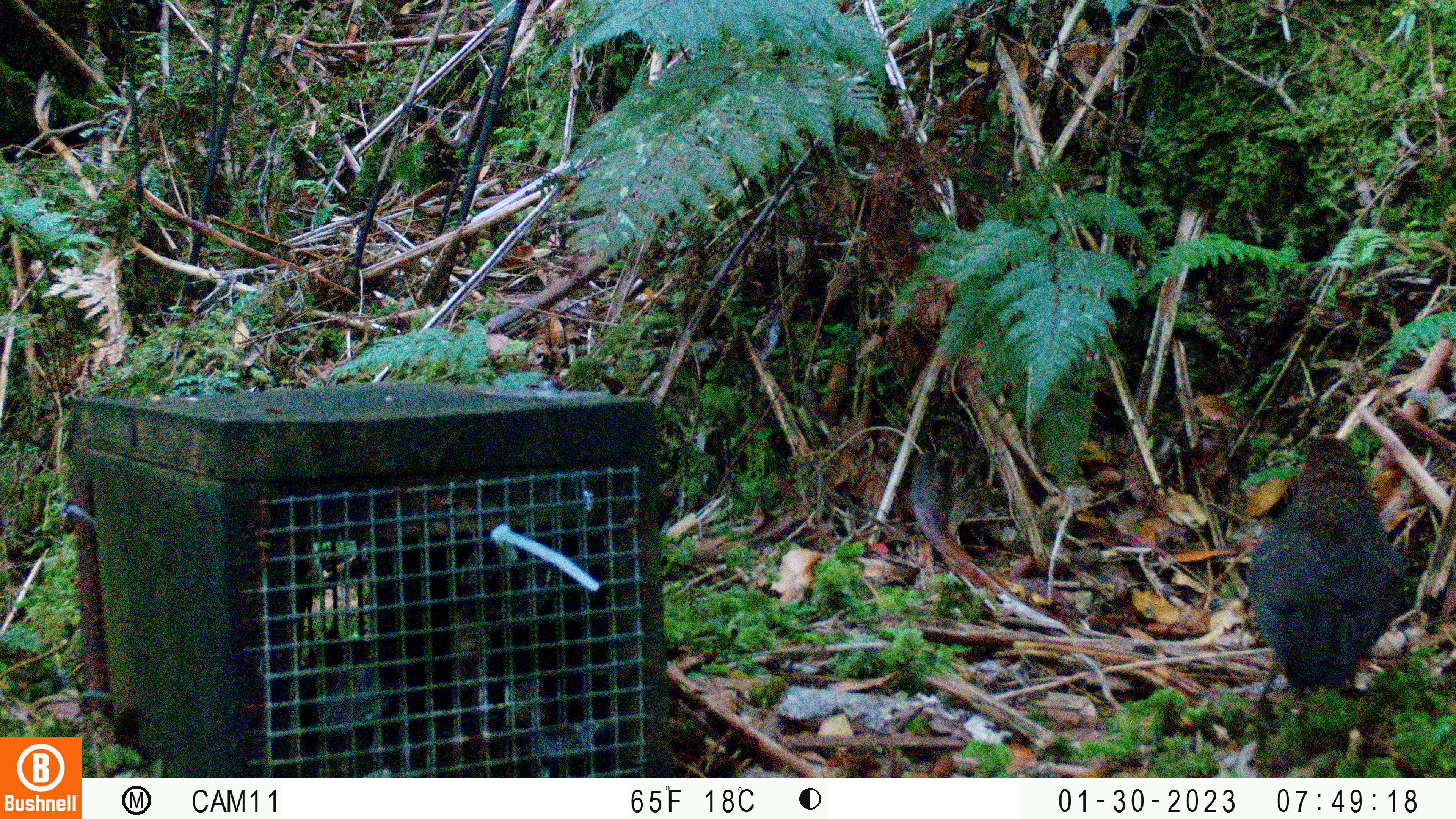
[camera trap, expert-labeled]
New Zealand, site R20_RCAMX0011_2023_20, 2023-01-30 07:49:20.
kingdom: Animalia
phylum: Chordata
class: Aves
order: Passeriformes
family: Turdidae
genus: Turdus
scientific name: Turdus merula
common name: eurasian blackbird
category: blackbird